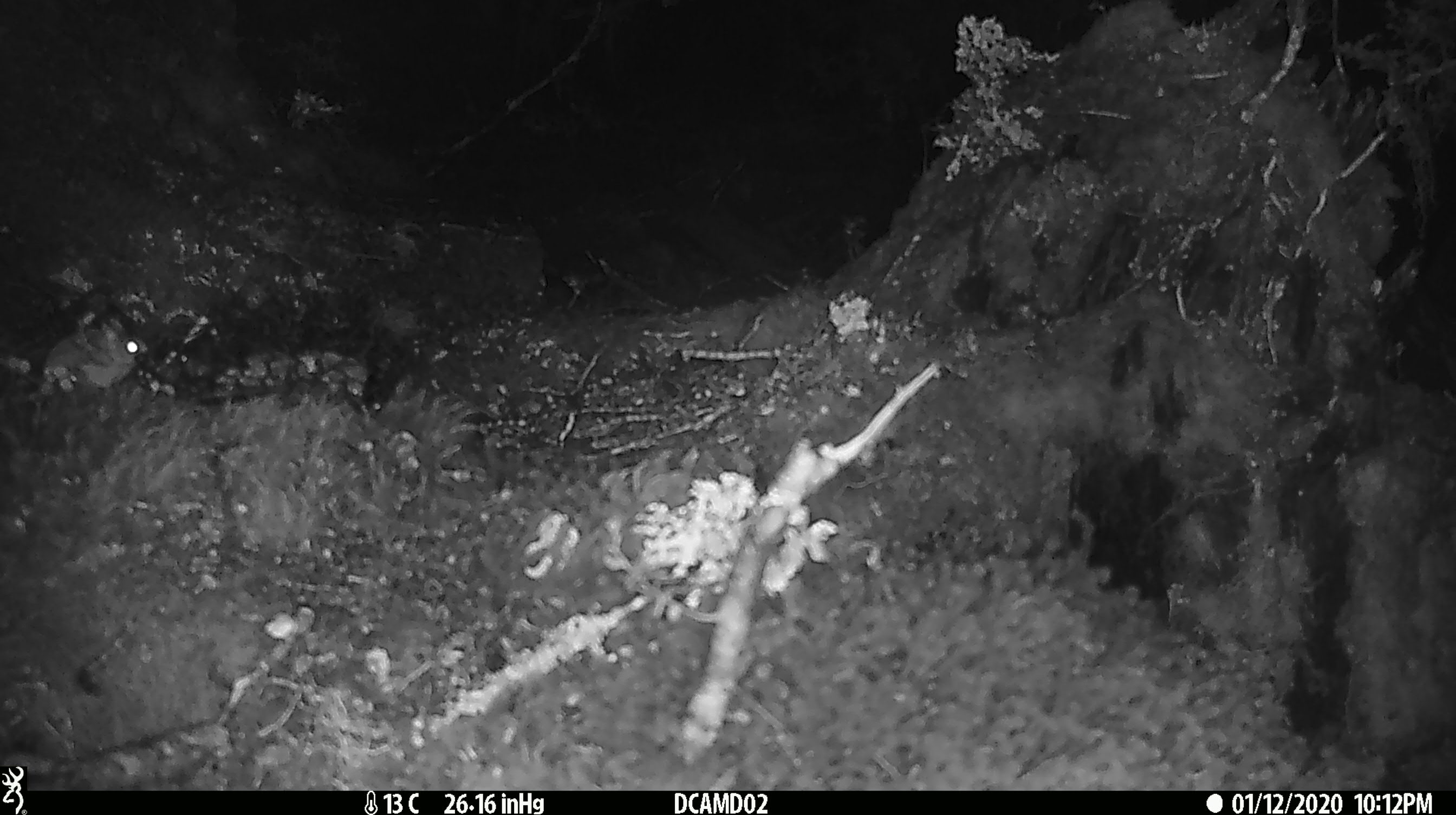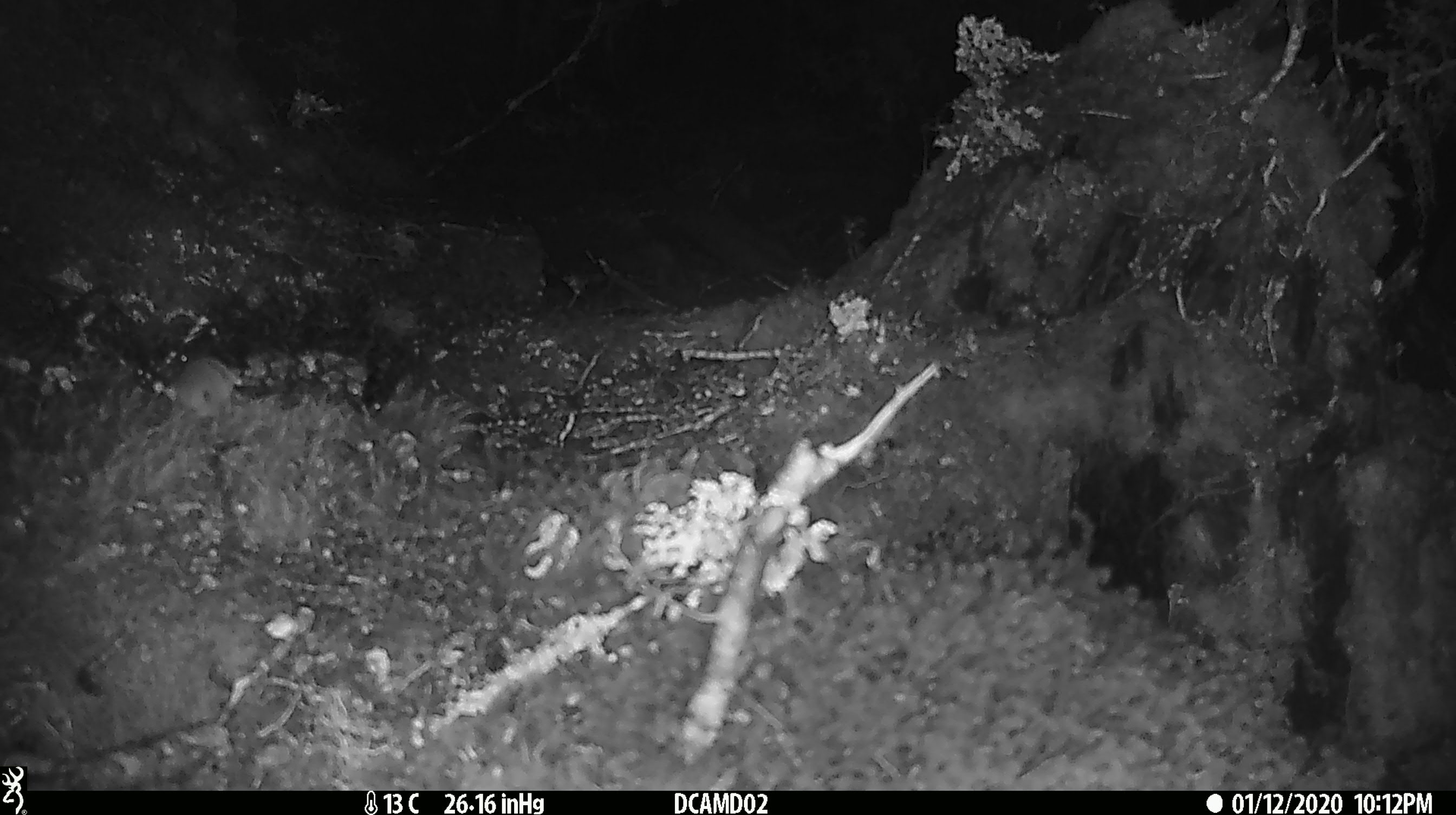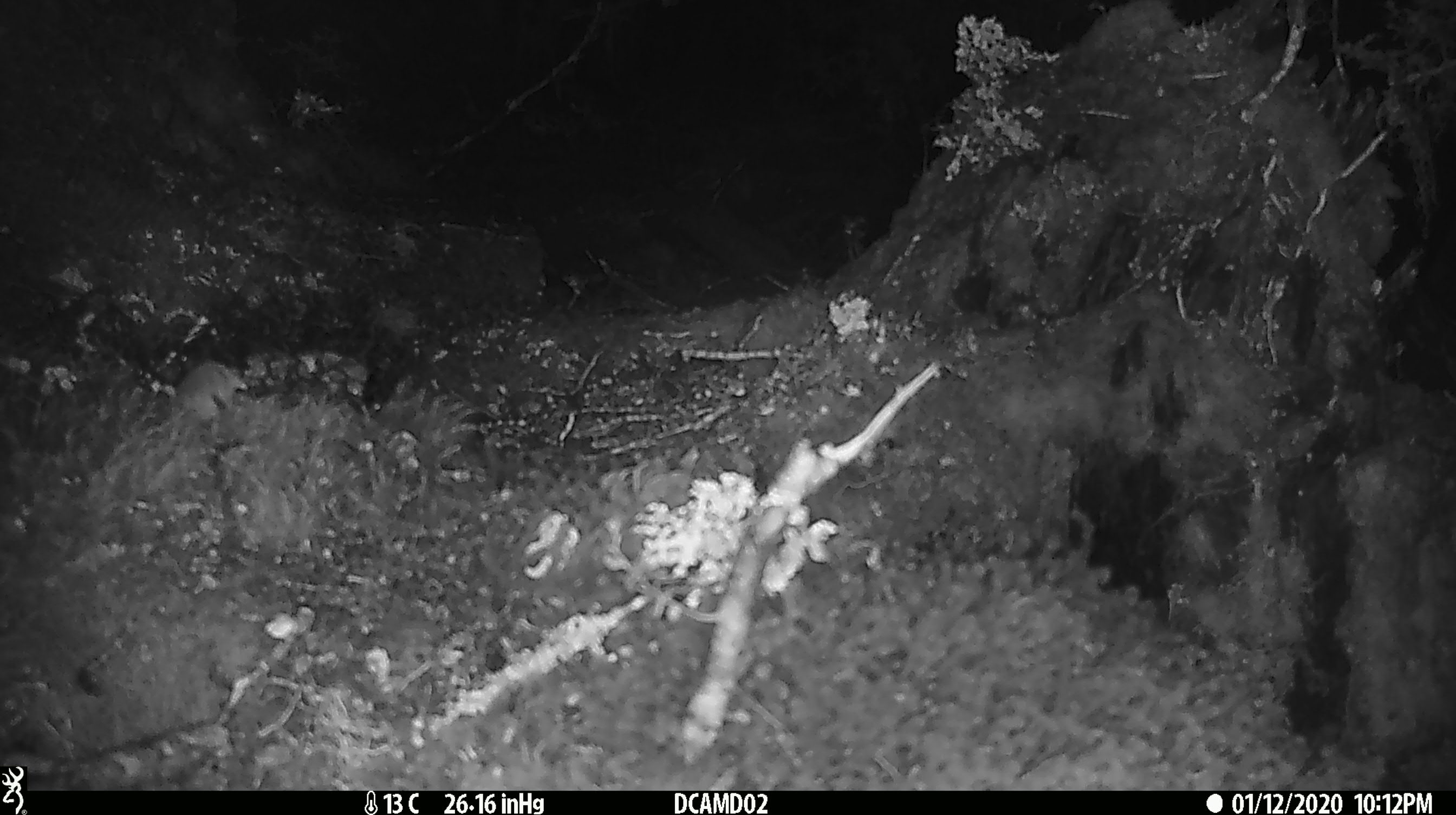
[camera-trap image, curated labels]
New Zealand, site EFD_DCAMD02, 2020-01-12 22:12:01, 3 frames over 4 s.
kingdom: Animalia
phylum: Chordata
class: Mammalia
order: Rodentia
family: Muridae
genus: Mus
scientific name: Mus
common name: mouse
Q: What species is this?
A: Mouse (Mus).